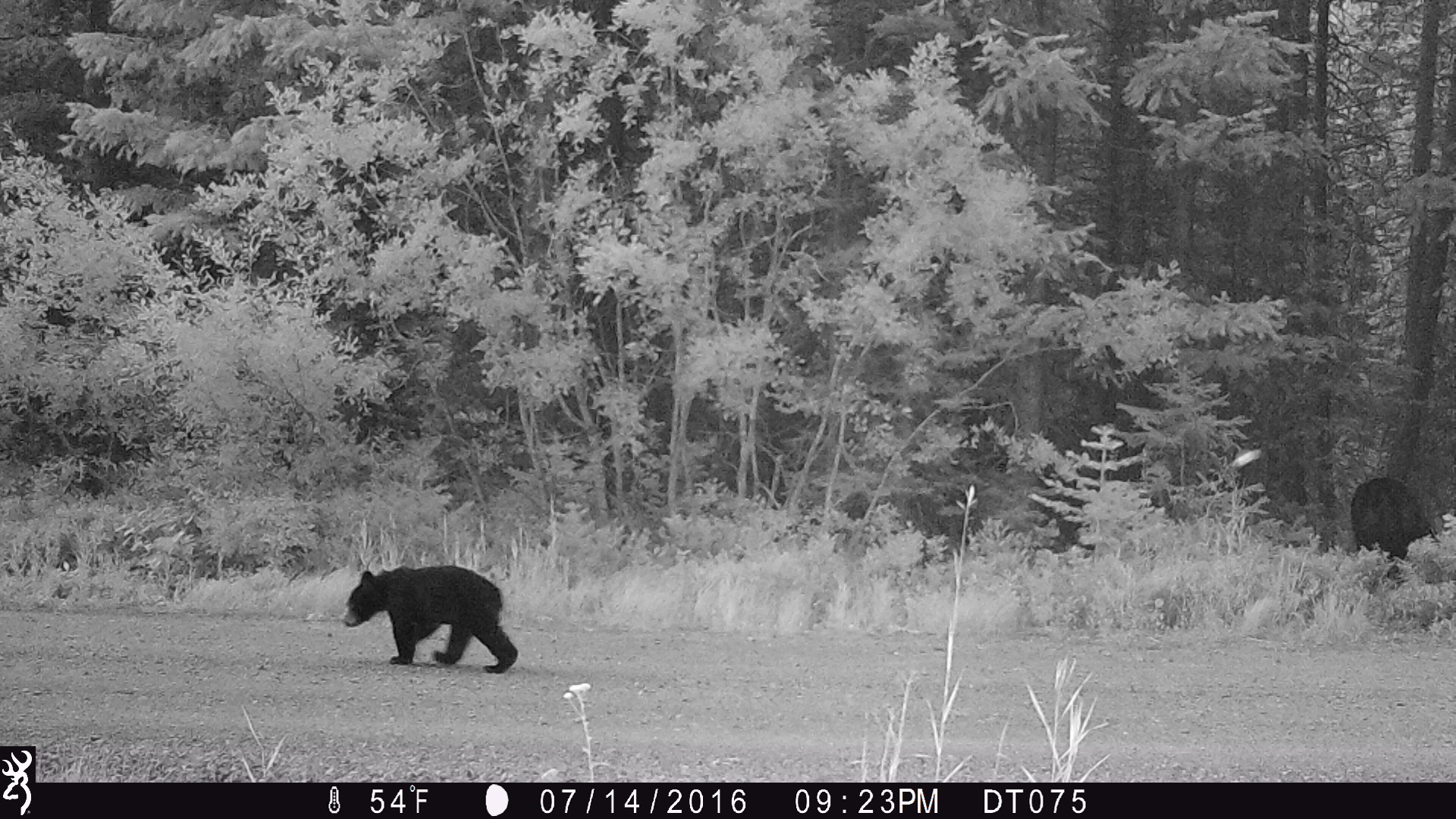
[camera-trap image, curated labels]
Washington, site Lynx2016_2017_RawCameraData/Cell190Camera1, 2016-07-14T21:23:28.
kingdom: Animalia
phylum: Chordata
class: Mammalia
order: Carnivora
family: Ursidae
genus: Ursus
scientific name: Ursus americanus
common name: american black bear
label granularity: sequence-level